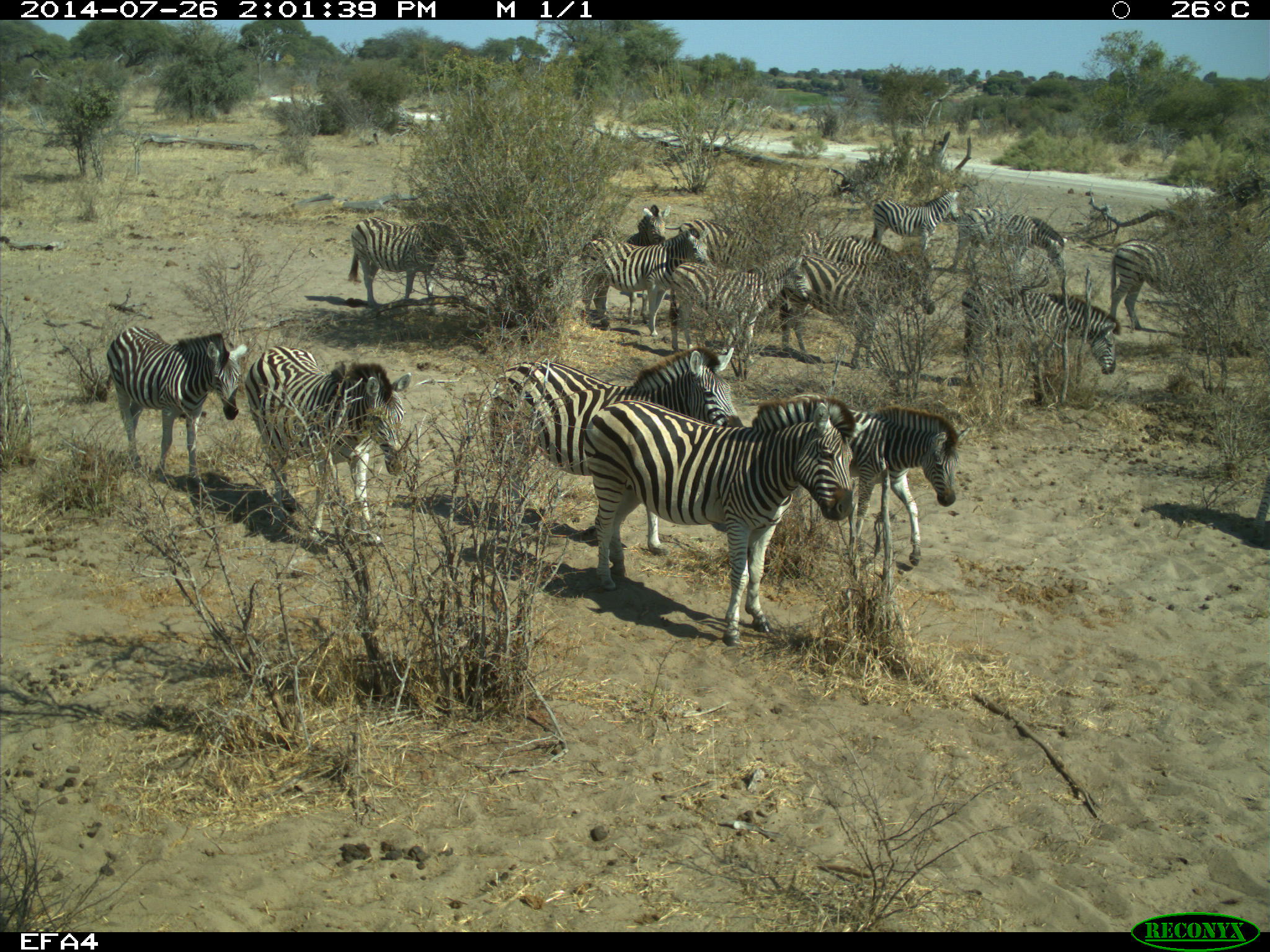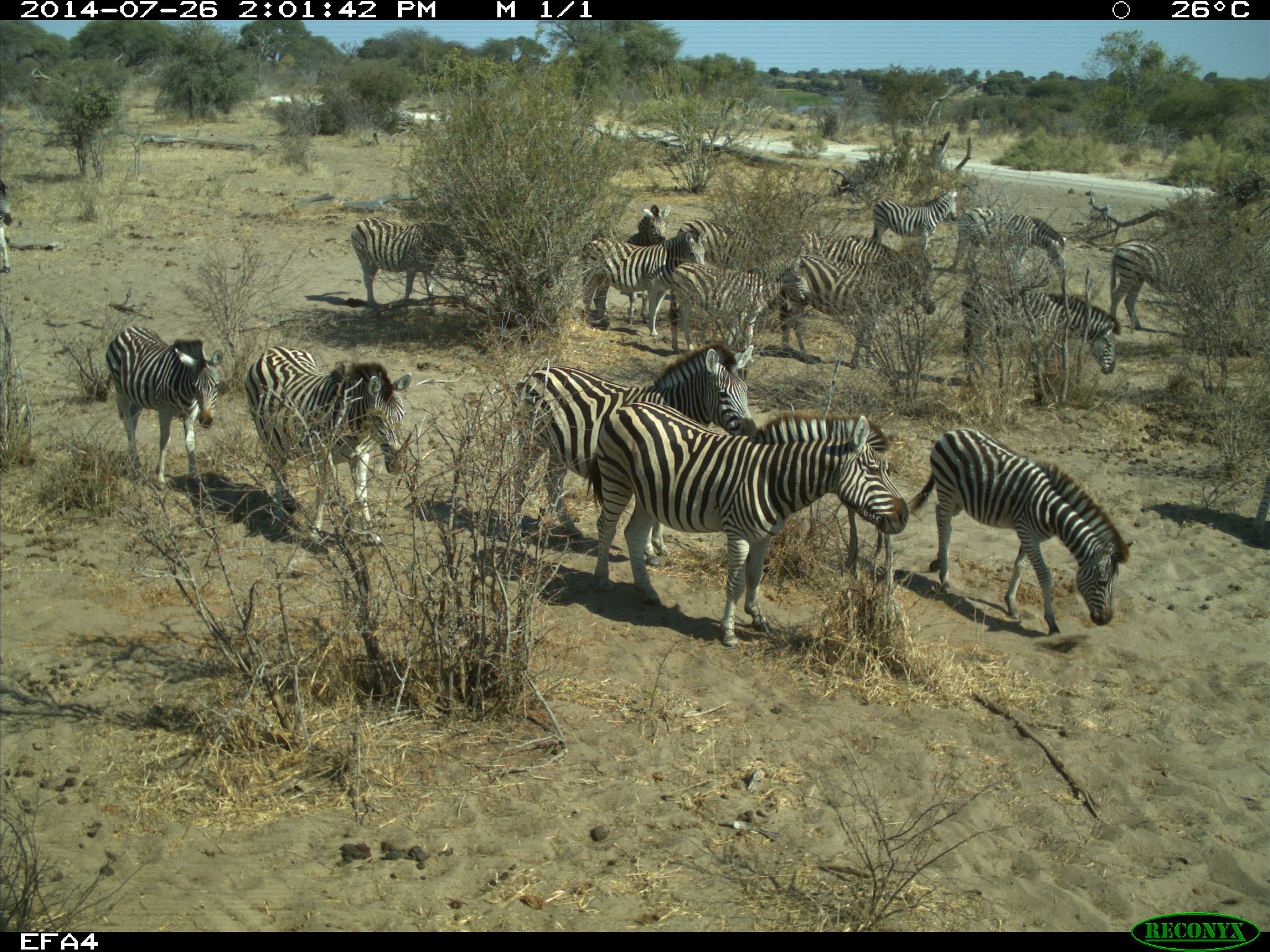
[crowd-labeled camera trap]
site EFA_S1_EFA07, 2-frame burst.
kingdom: Animalia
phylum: Chordata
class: Mammalia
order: Perissodactyla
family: Equidae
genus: Equus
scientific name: Equus quagga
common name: plains zebra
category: zebraplains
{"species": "zebraplains (plains zebra) (Equus quagga)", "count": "11-50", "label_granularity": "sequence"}